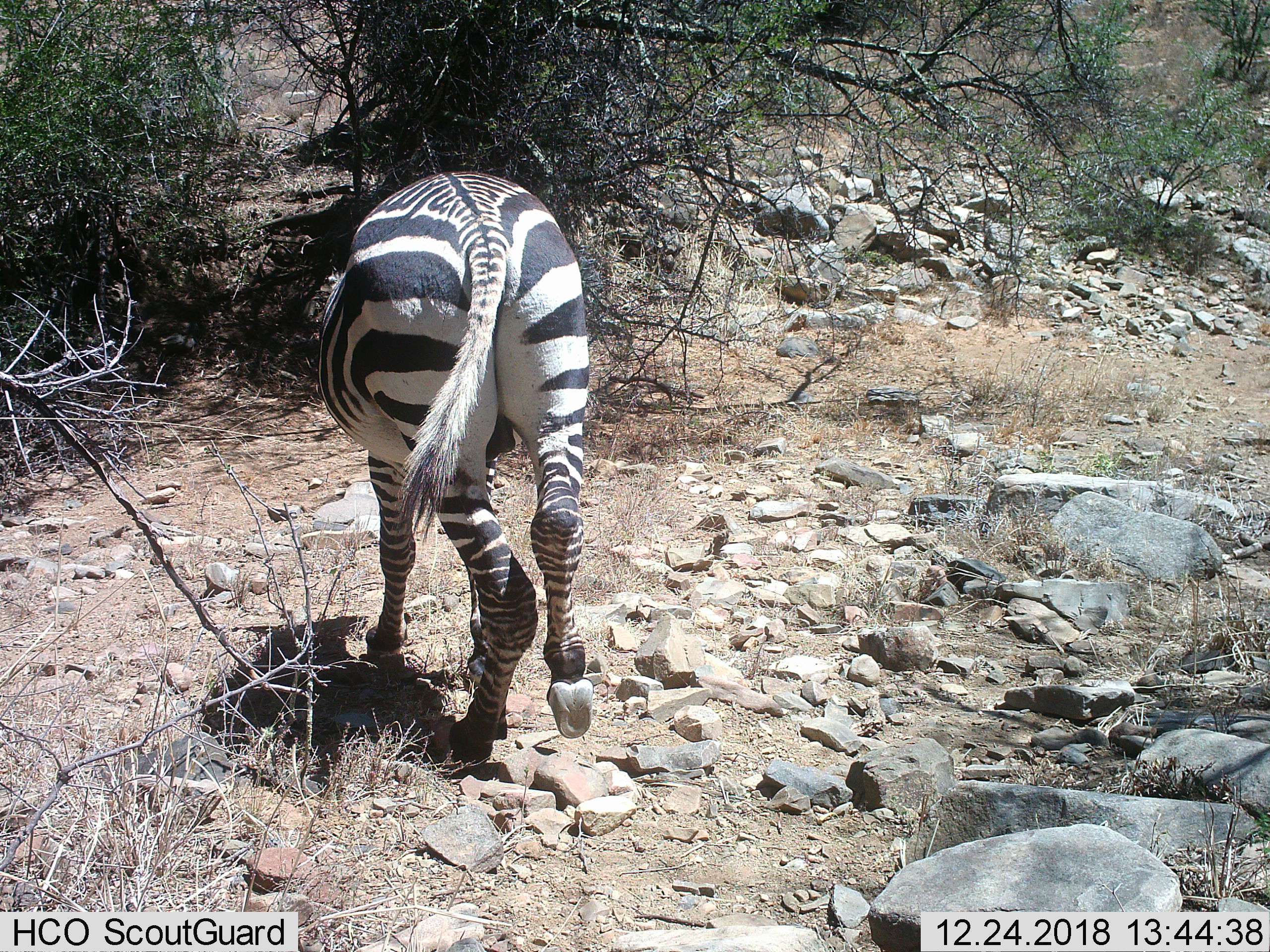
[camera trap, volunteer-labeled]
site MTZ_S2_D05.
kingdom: Animalia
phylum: Chordata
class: Mammalia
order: Perissodactyla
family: Equidae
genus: Equus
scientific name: Equus zebra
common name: mountain zebra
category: zebramountain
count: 1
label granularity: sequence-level